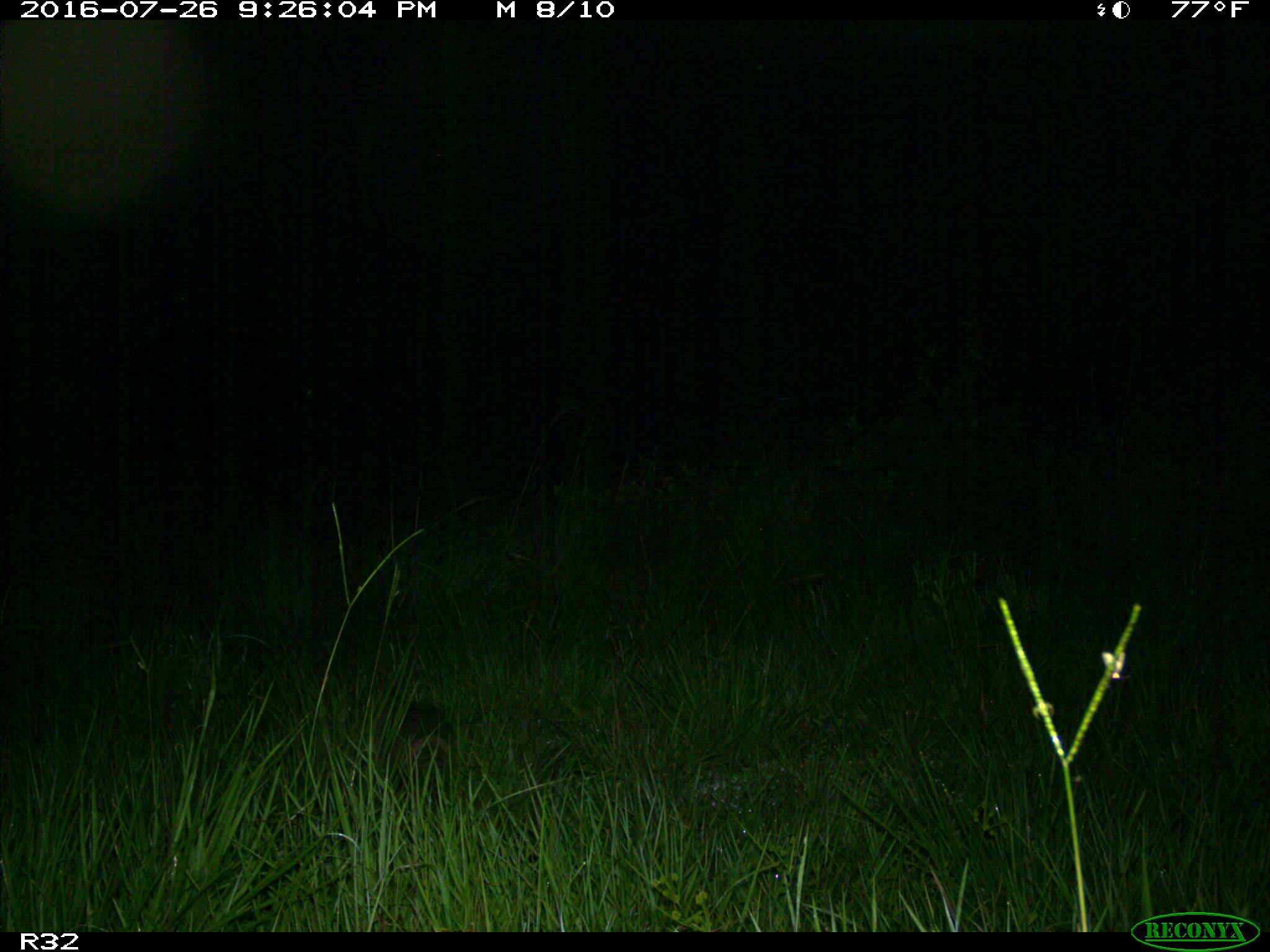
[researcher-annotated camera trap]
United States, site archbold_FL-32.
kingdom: Animalia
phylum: Chordata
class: Mammalia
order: Cingulata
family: Dasypodidae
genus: Dasypus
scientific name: Dasypus novemcinctus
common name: nine-banded armadillo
Dasypus novemcinctus (nine-banded armadillo).